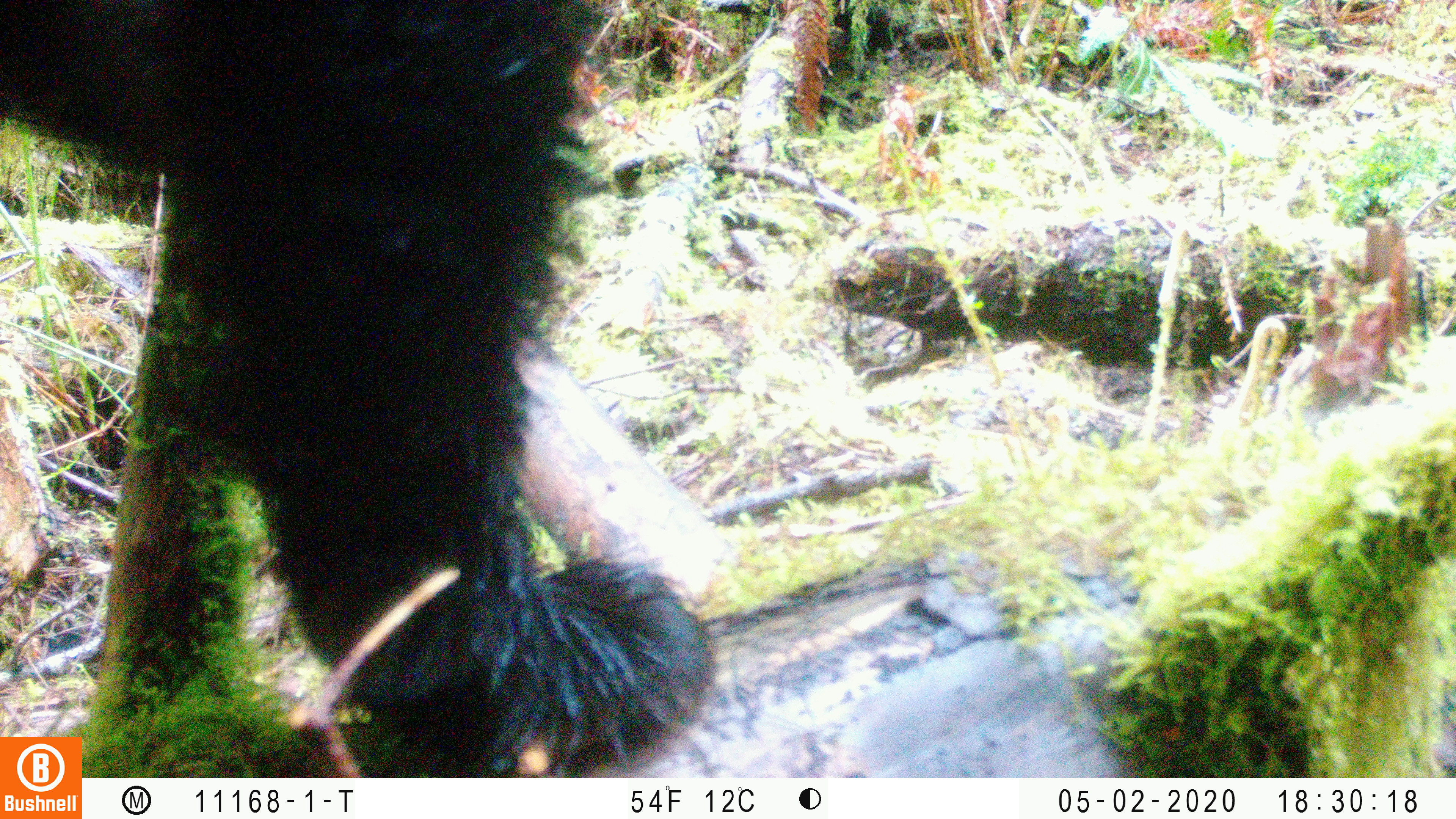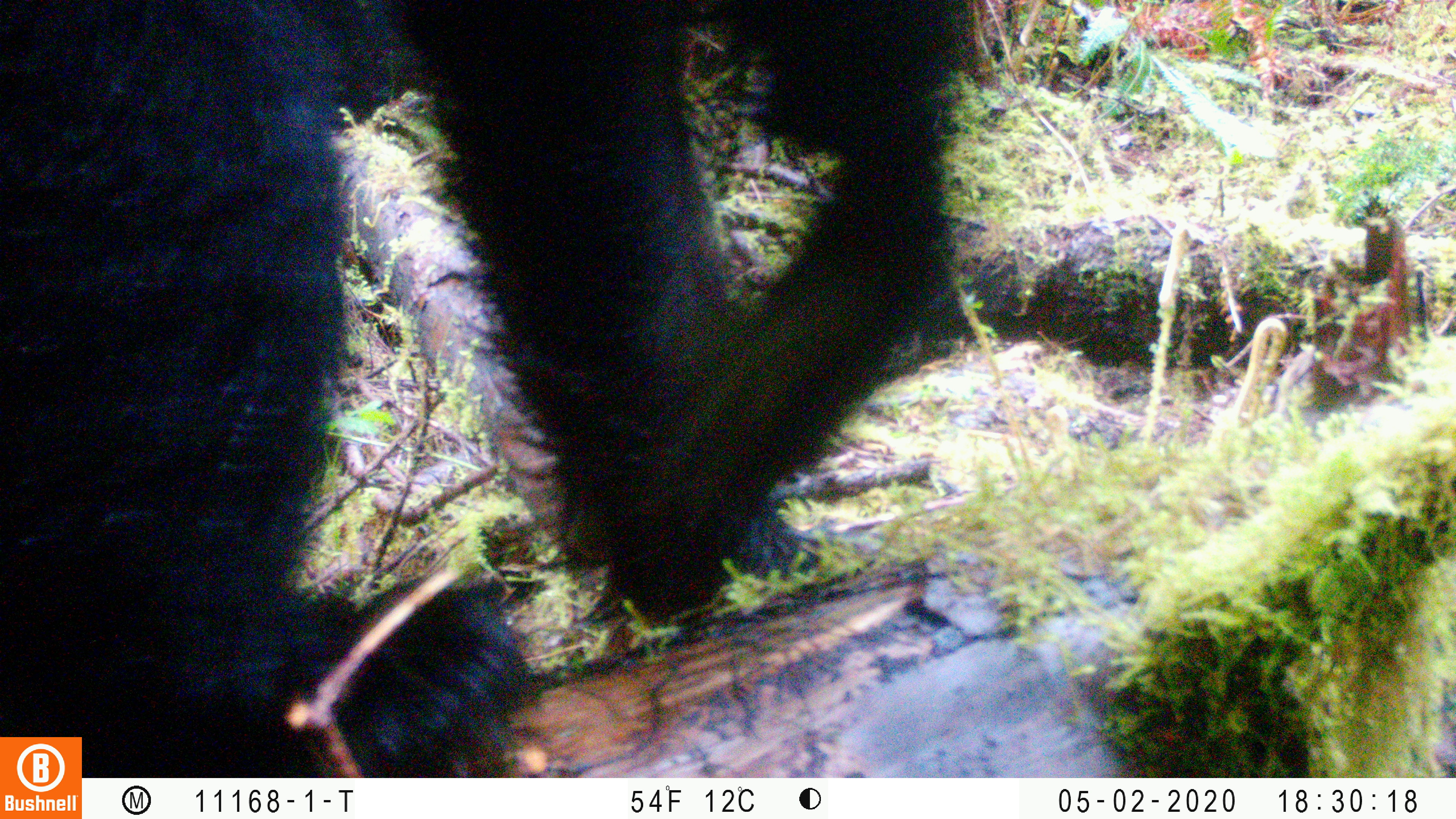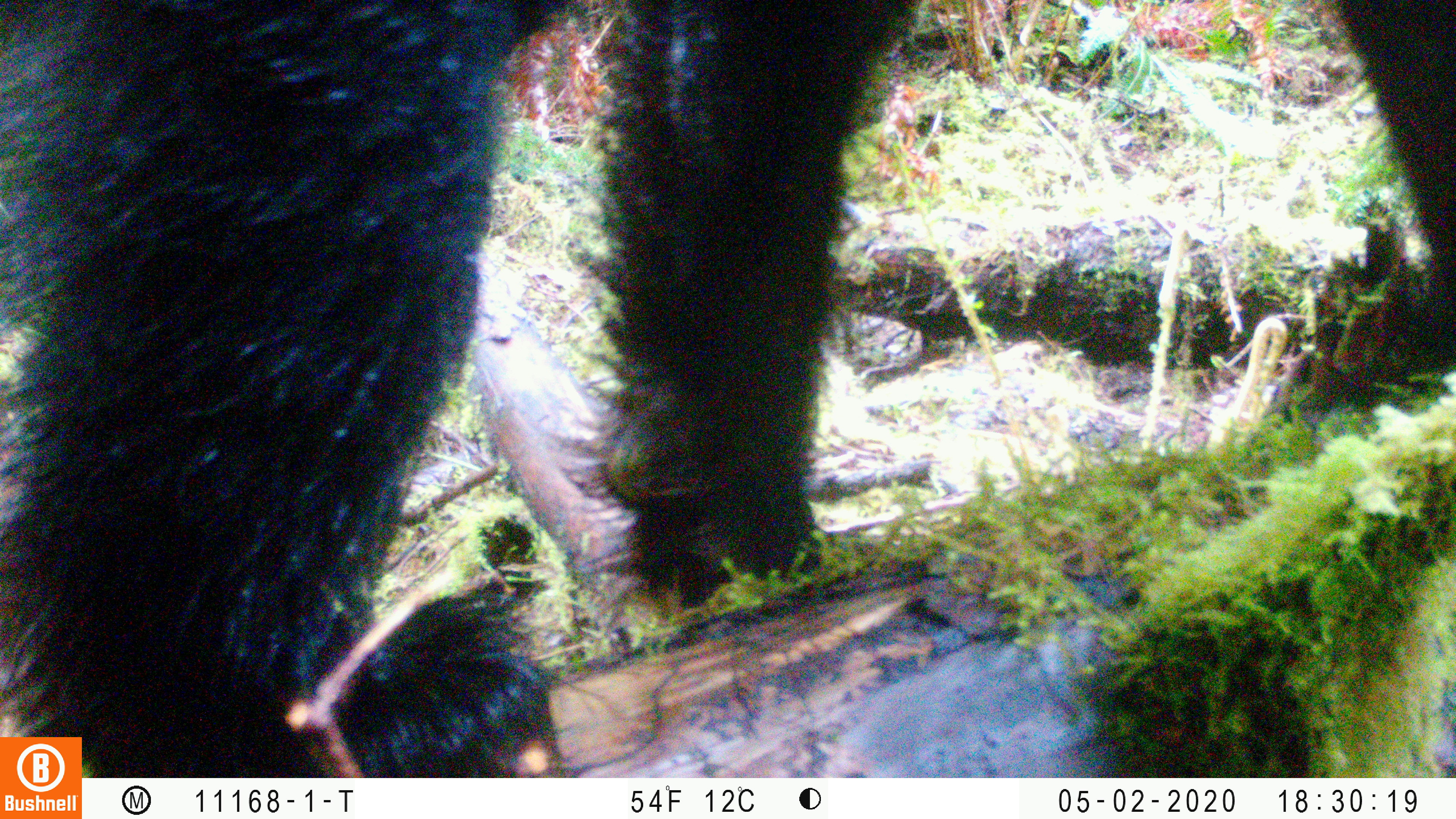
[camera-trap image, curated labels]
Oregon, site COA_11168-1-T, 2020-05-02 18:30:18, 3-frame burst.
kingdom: Animalia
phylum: Chordata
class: Mammalia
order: Carnivora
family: Ursidae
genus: Ursus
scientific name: Ursus americanus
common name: american black bear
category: black bear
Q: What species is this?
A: Black bear (american black bear) (Ursus americanus).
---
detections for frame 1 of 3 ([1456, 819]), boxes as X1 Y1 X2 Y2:
black bear: 3 4 717 731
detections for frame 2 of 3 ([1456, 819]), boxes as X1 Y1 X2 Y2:
black bear: 4 0 974 731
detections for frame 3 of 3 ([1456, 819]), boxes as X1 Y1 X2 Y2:
black bear: 0 0 916 726